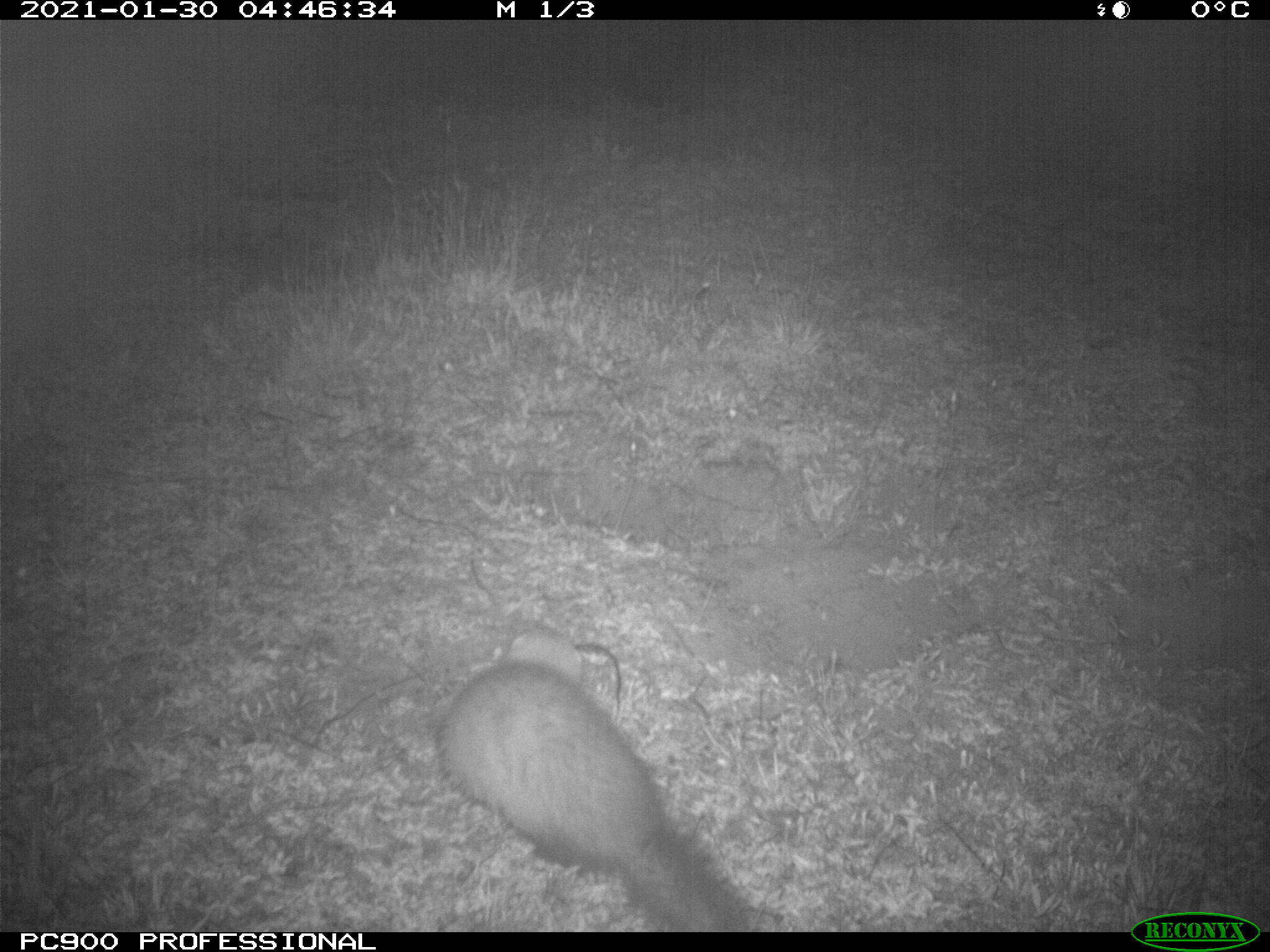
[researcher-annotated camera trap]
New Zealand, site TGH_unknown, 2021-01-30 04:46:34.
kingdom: Animalia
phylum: Chordata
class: Mammalia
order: Carnivora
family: Mustelidae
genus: Mustela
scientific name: Mustela furo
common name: ferret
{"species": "ferret (Mustela furo)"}